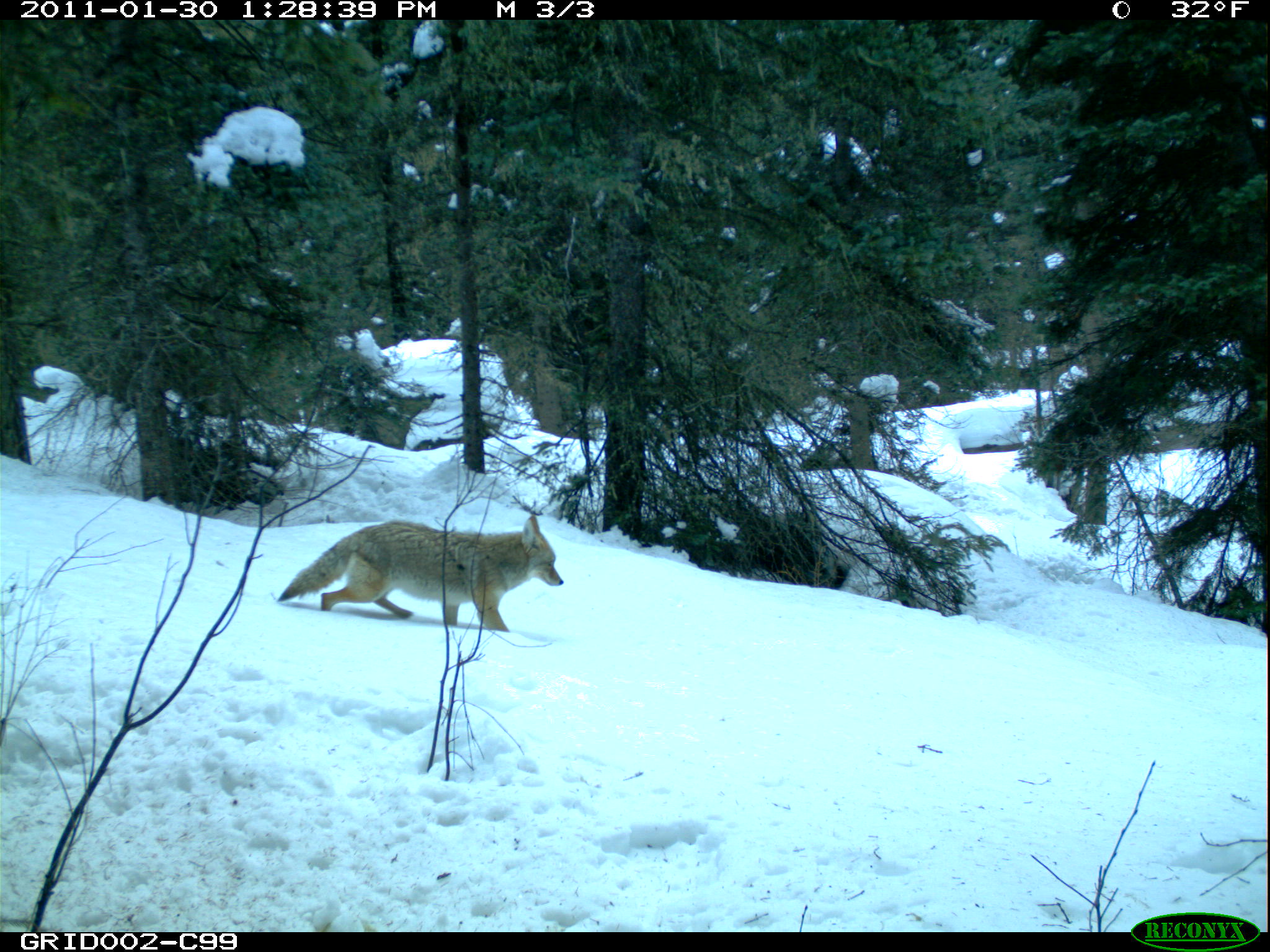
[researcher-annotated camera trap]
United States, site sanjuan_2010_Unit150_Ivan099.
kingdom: Animalia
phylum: Chordata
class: Mammalia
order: Carnivora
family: Canidae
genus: Canis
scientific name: Canis latrans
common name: coyote